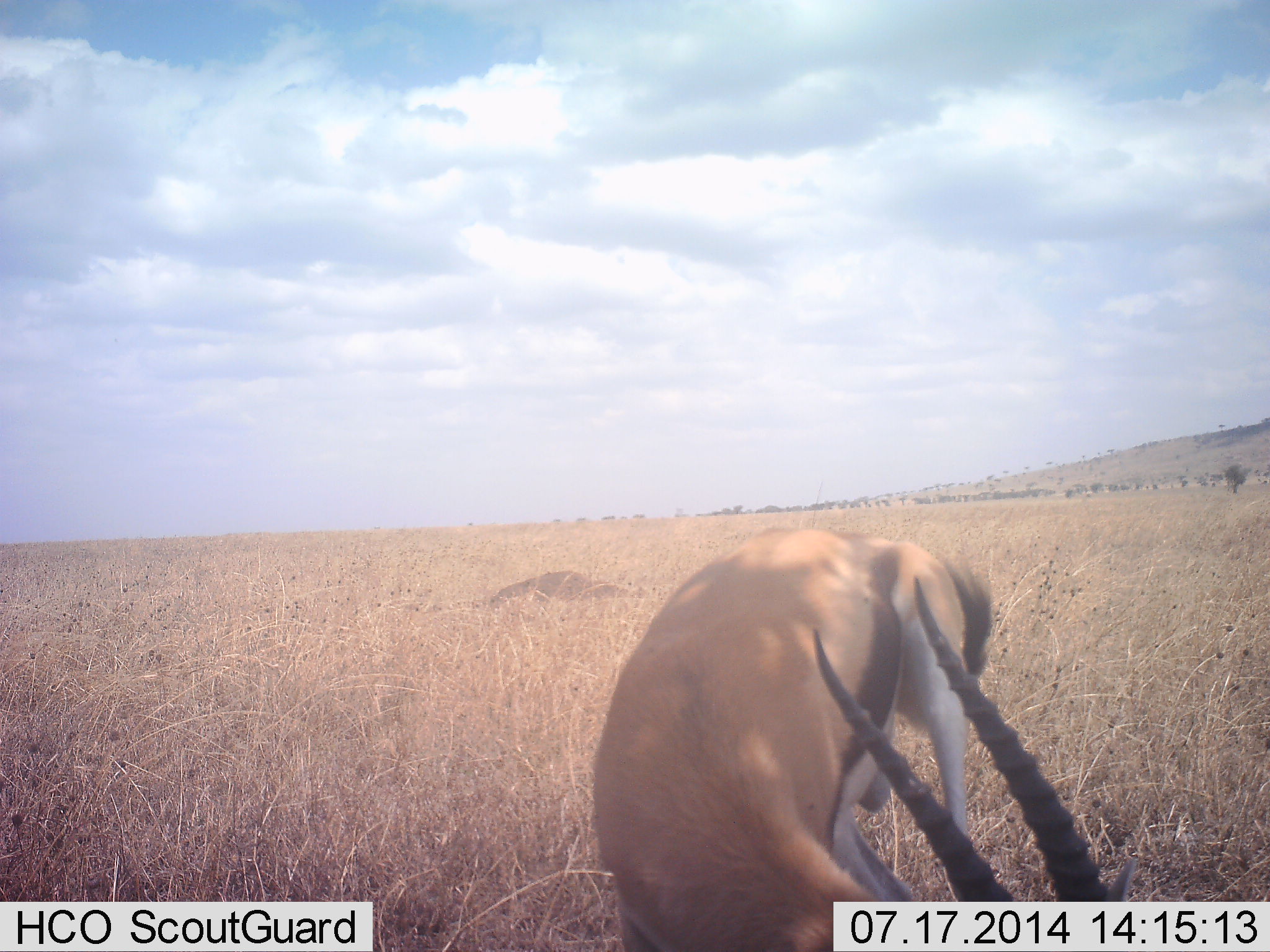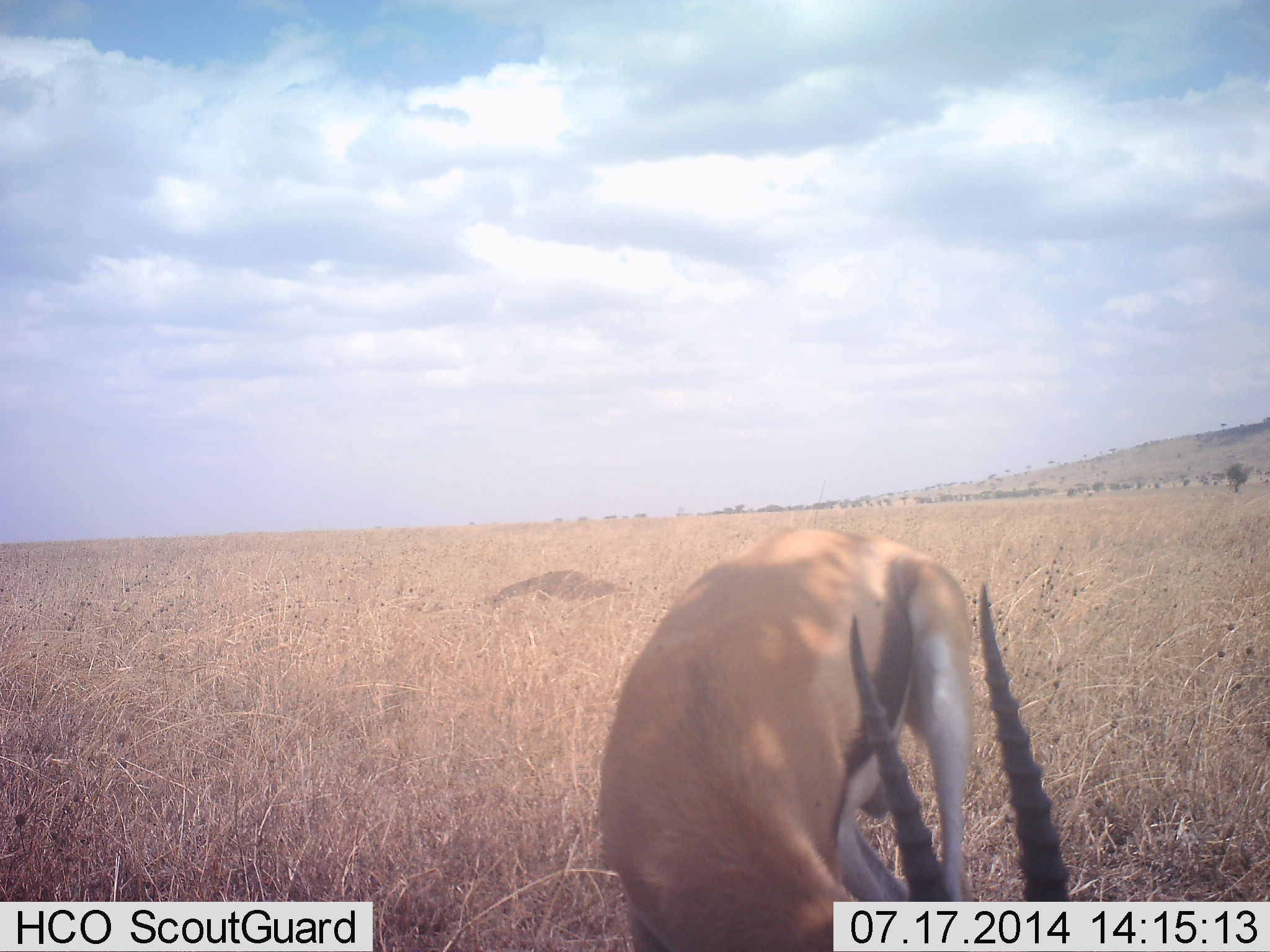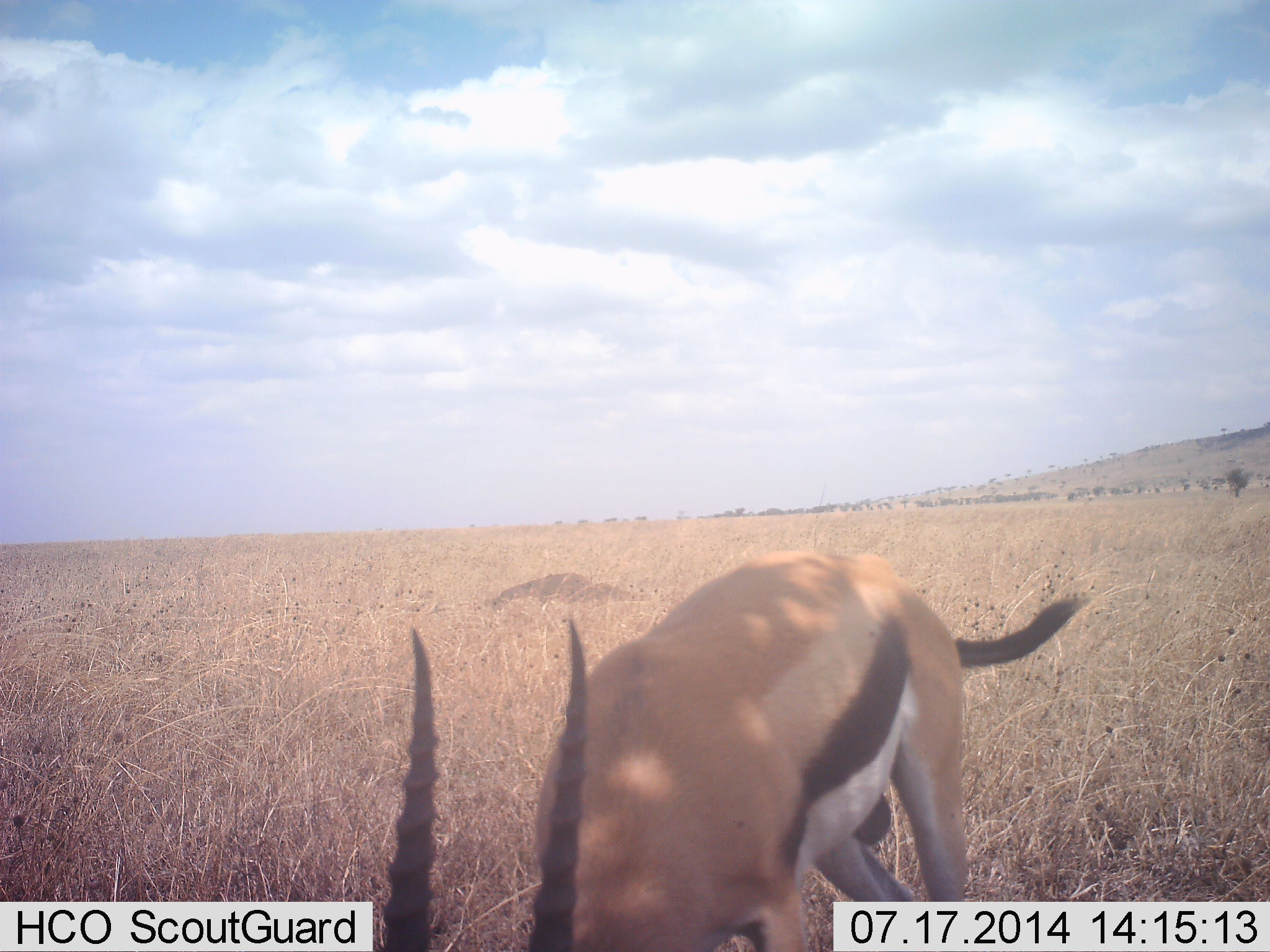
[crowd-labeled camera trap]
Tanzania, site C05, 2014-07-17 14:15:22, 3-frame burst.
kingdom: Animalia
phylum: Chordata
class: Mammalia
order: Artiodactyla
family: Bovidae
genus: Eudorcas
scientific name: Eudorcas thomsonii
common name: thomson's gazelle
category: gazellethomsons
Gazellethomsons (thomson's gazelle) (Eudorcas thomsonii), count 1. Behavior (volunteer vote fractions): standing 10%, resting 10%, moving 10%, interacting 10%. Young present (vote fraction): 0%. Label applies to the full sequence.